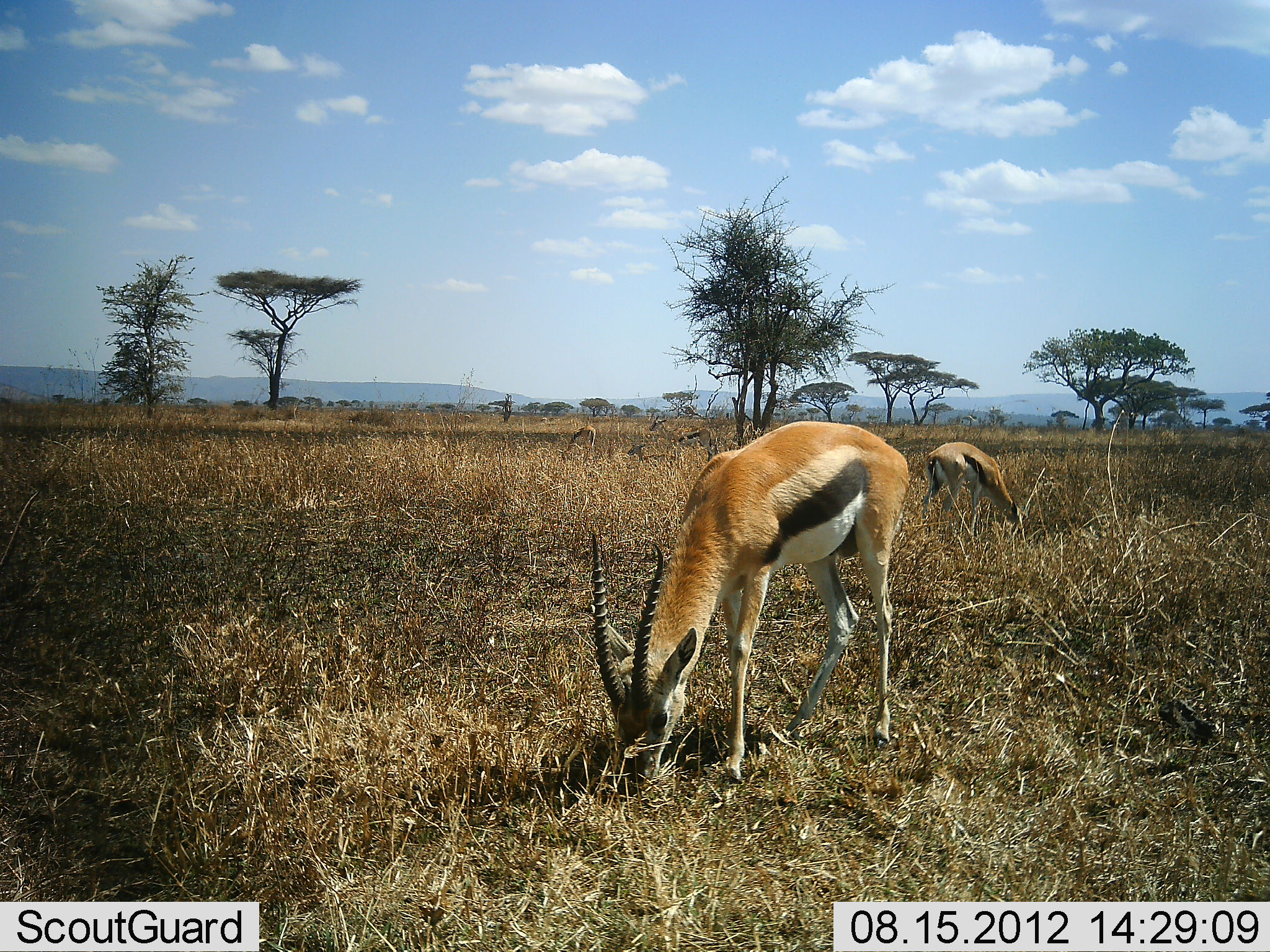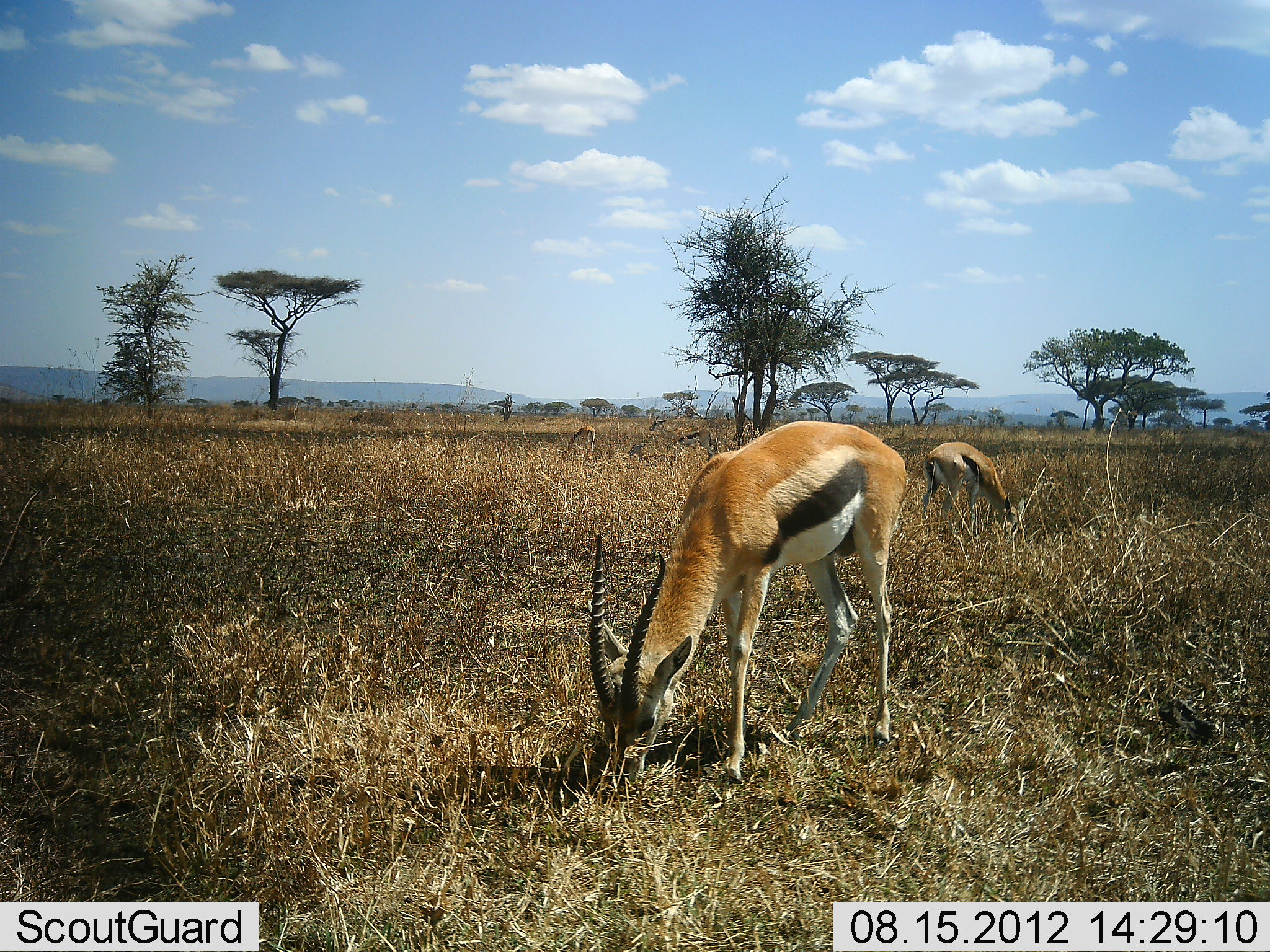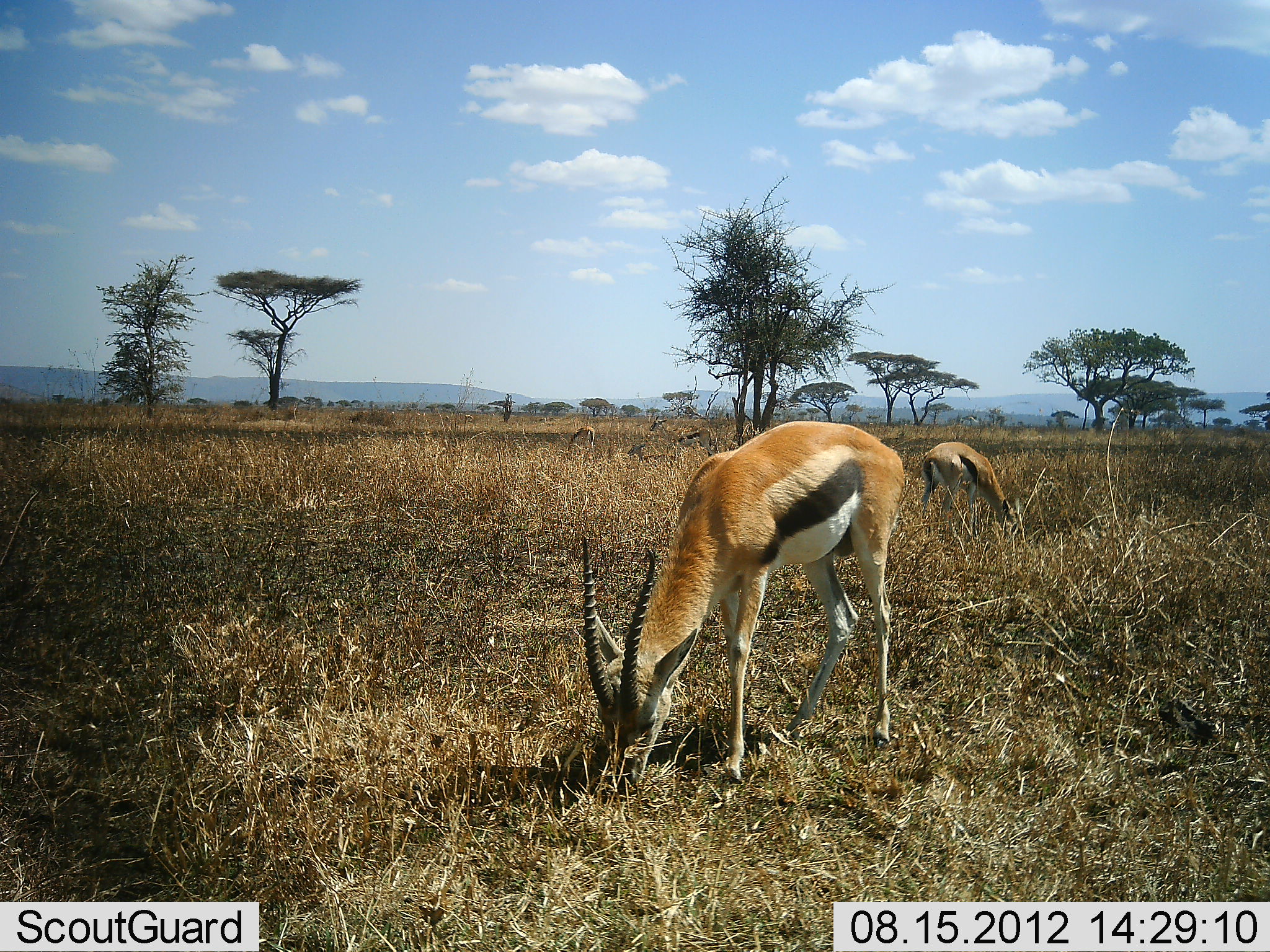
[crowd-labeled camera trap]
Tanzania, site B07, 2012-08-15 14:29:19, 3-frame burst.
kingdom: Animalia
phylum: Chordata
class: Mammalia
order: Artiodactyla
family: Bovidae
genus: Eudorcas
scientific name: Eudorcas thomsonii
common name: thomson's gazelle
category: gazellethomsons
Gazellethomsons (thomson's gazelle) (Eudorcas thomsonii), count 3. Behavior (volunteer vote fractions): standing 30%, resting 10%, moving 10%, interacting 0%. Young present (vote fraction): 0%. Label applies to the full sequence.